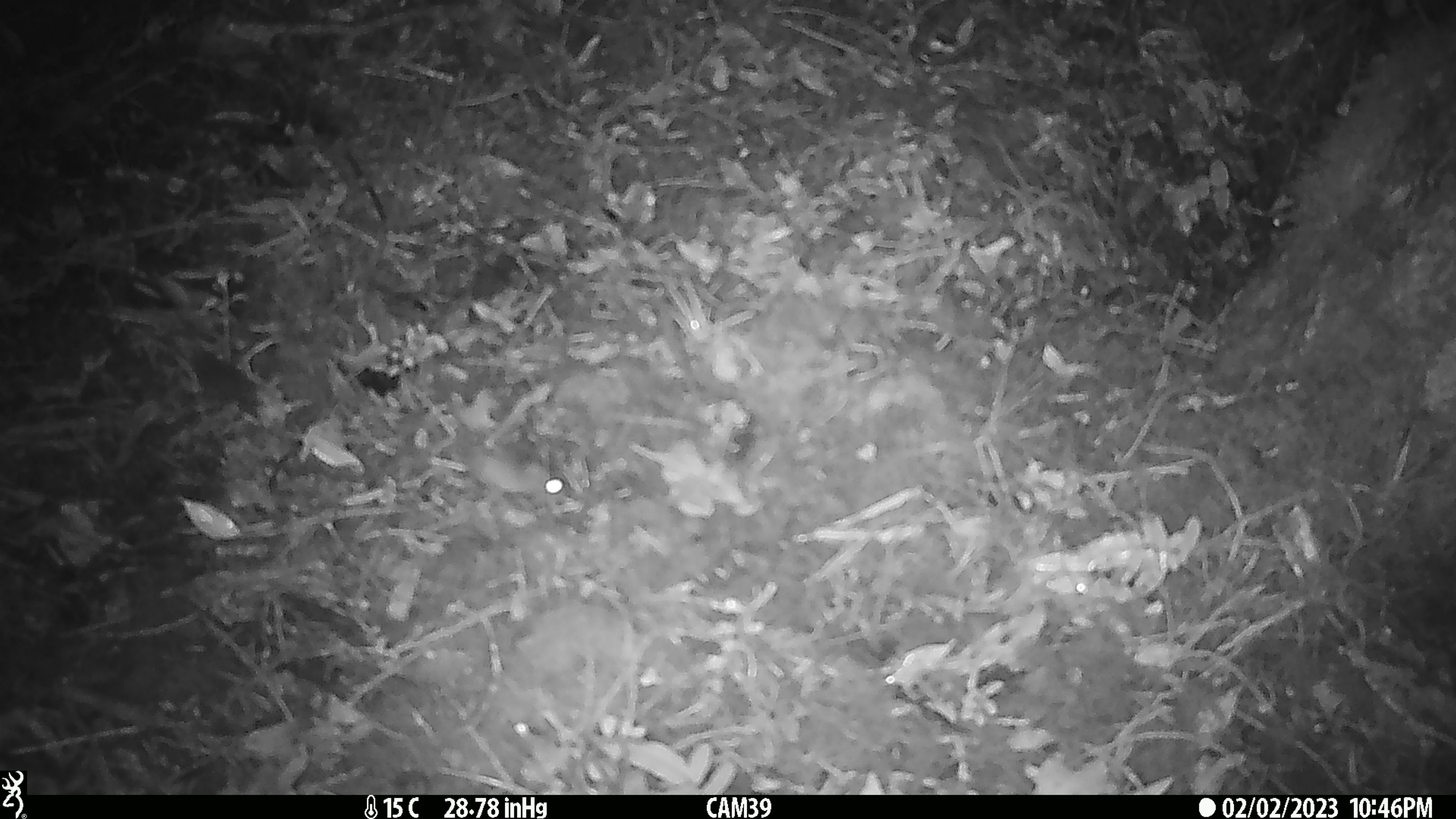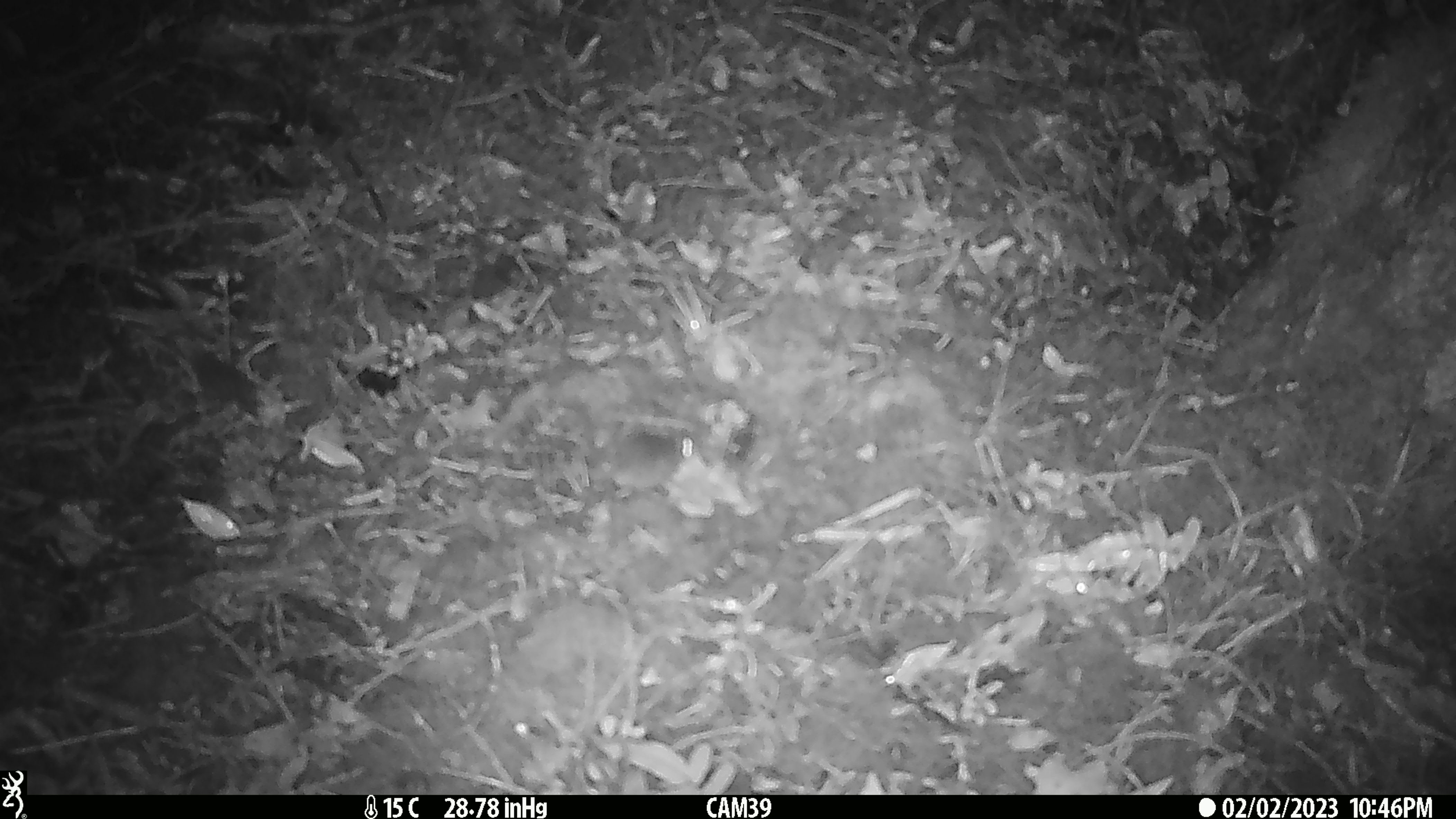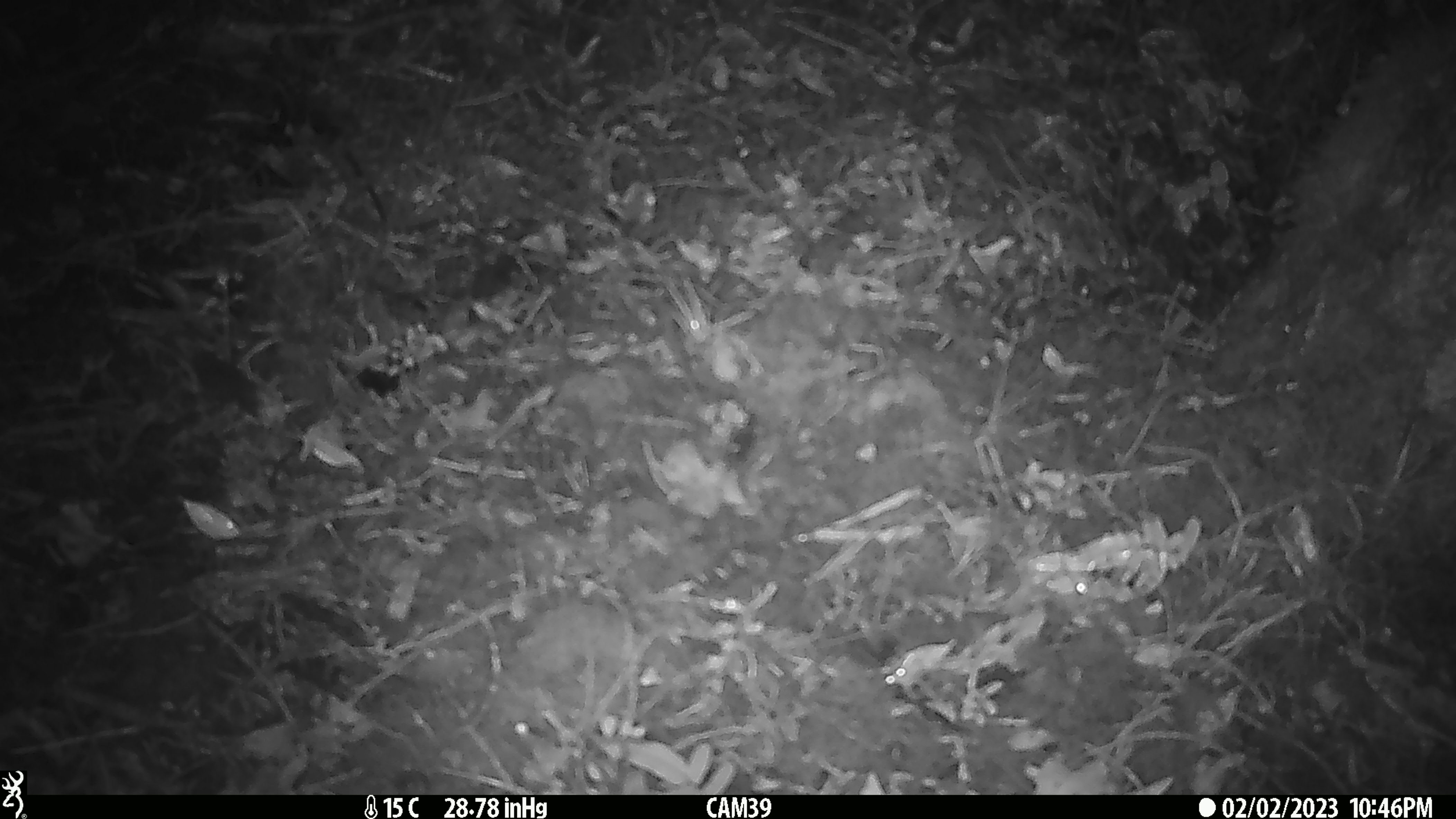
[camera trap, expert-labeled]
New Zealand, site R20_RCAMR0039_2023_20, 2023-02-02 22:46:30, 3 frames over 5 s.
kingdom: Animalia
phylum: Chordata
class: Mammalia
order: Rodentia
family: Muridae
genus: Mus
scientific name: Mus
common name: mouse